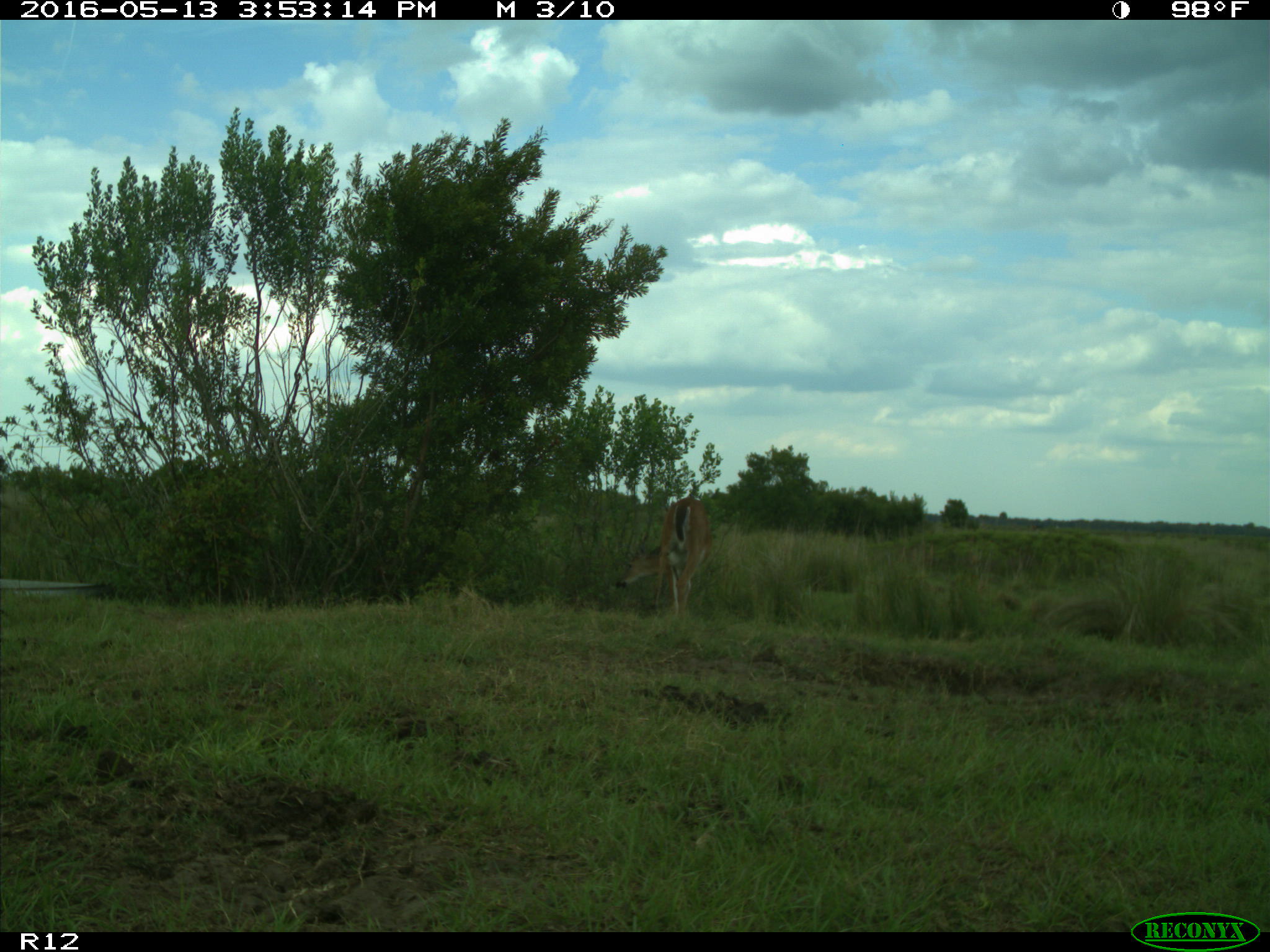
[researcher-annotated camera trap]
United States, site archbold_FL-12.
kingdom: Animalia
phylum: Chordata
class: Mammalia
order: Artiodactyla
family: Cervidae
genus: Odocoileus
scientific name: Odocoileus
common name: deer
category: unidentified deer